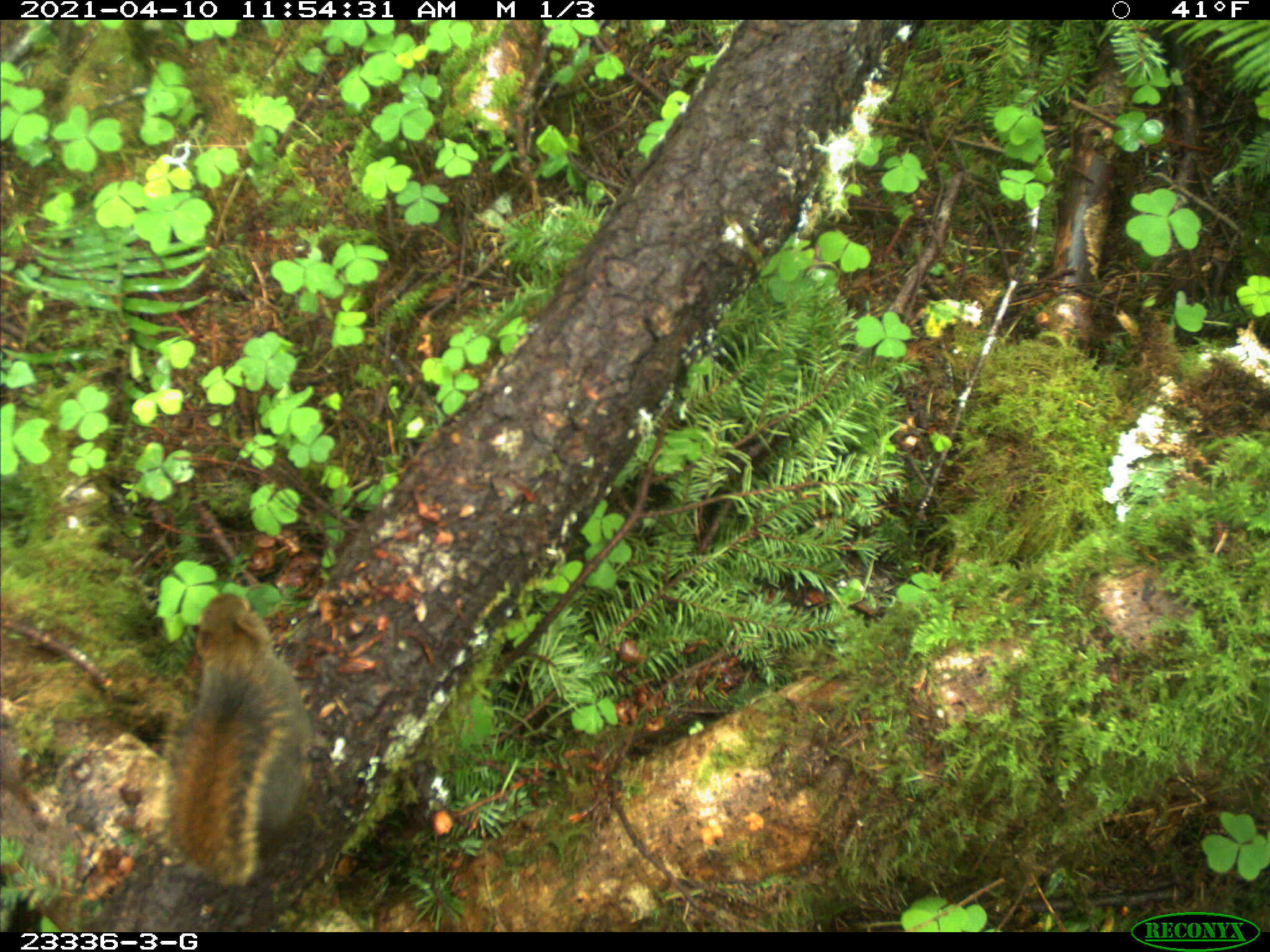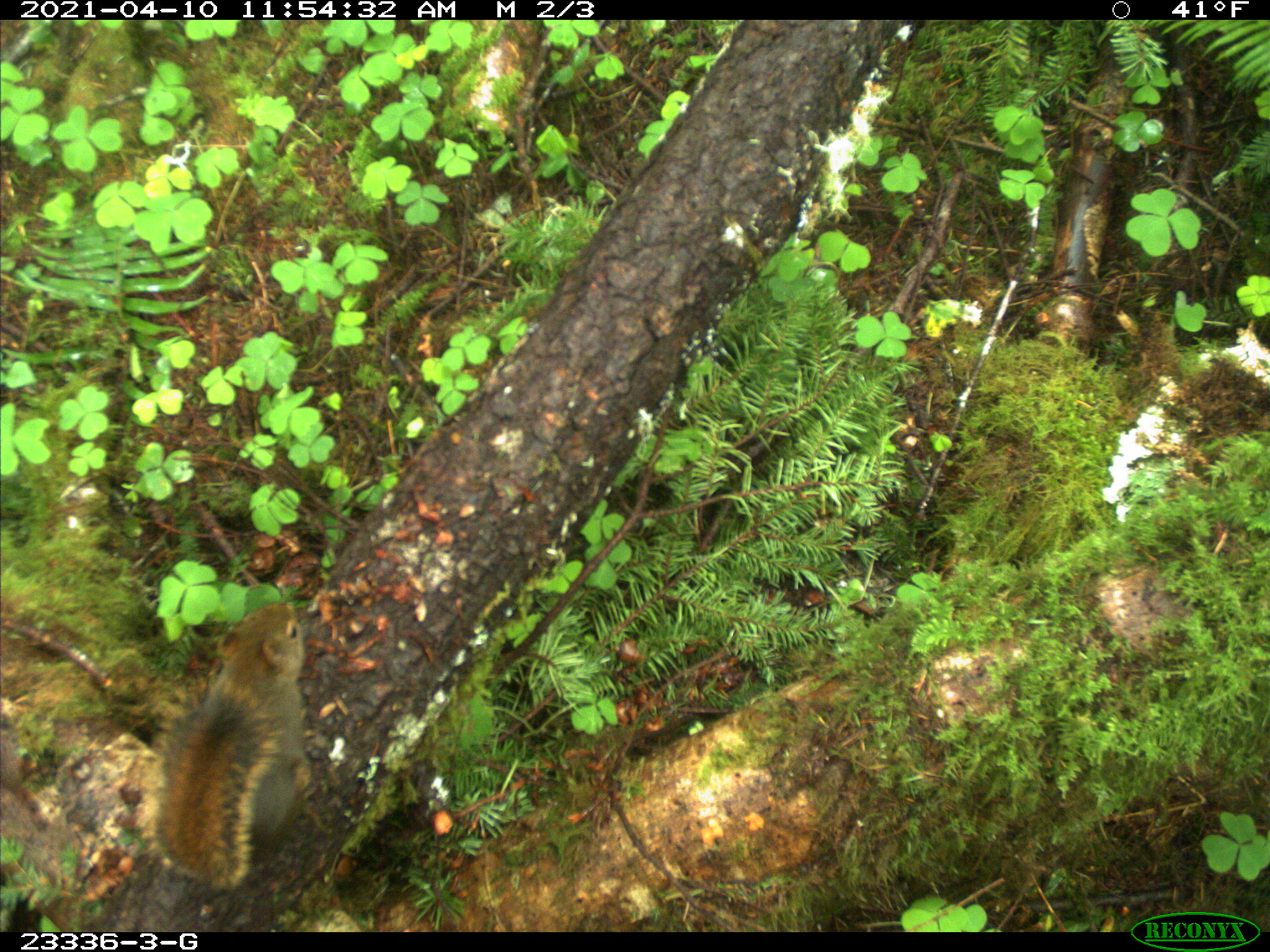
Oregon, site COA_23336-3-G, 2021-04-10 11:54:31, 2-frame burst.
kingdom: Animalia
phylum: Chordata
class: Mammalia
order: Rodentia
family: Sciuridae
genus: Tamiasciurus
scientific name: Tamiasciurus douglasii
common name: douglas squirrel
Douglas squirrel (Tamiasciurus douglasii).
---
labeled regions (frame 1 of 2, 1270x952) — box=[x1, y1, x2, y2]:
douglas squirrel: box=[159, 590, 302, 887]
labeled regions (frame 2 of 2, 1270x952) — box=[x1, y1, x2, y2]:
douglas squirrel: box=[142, 599, 310, 900]